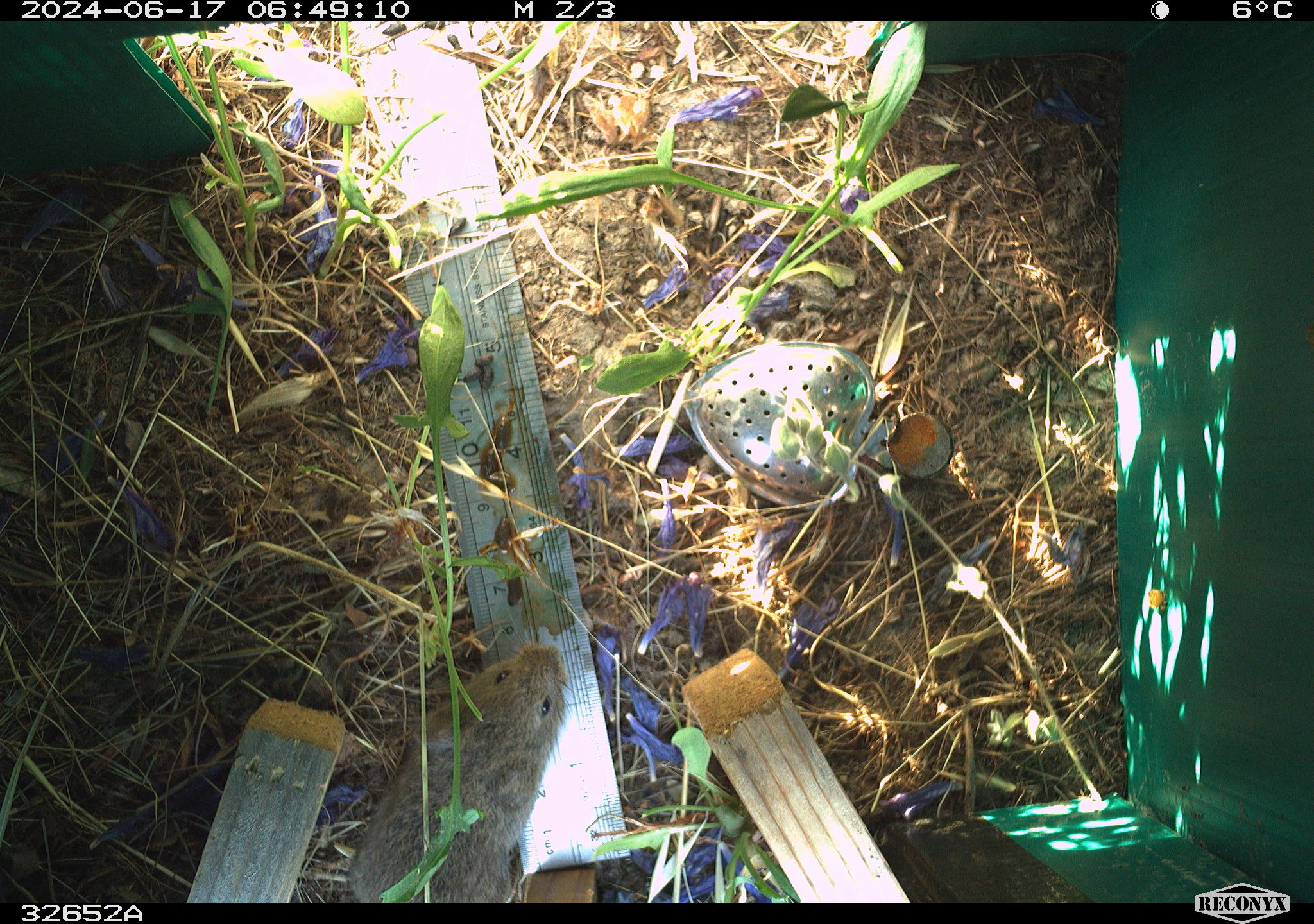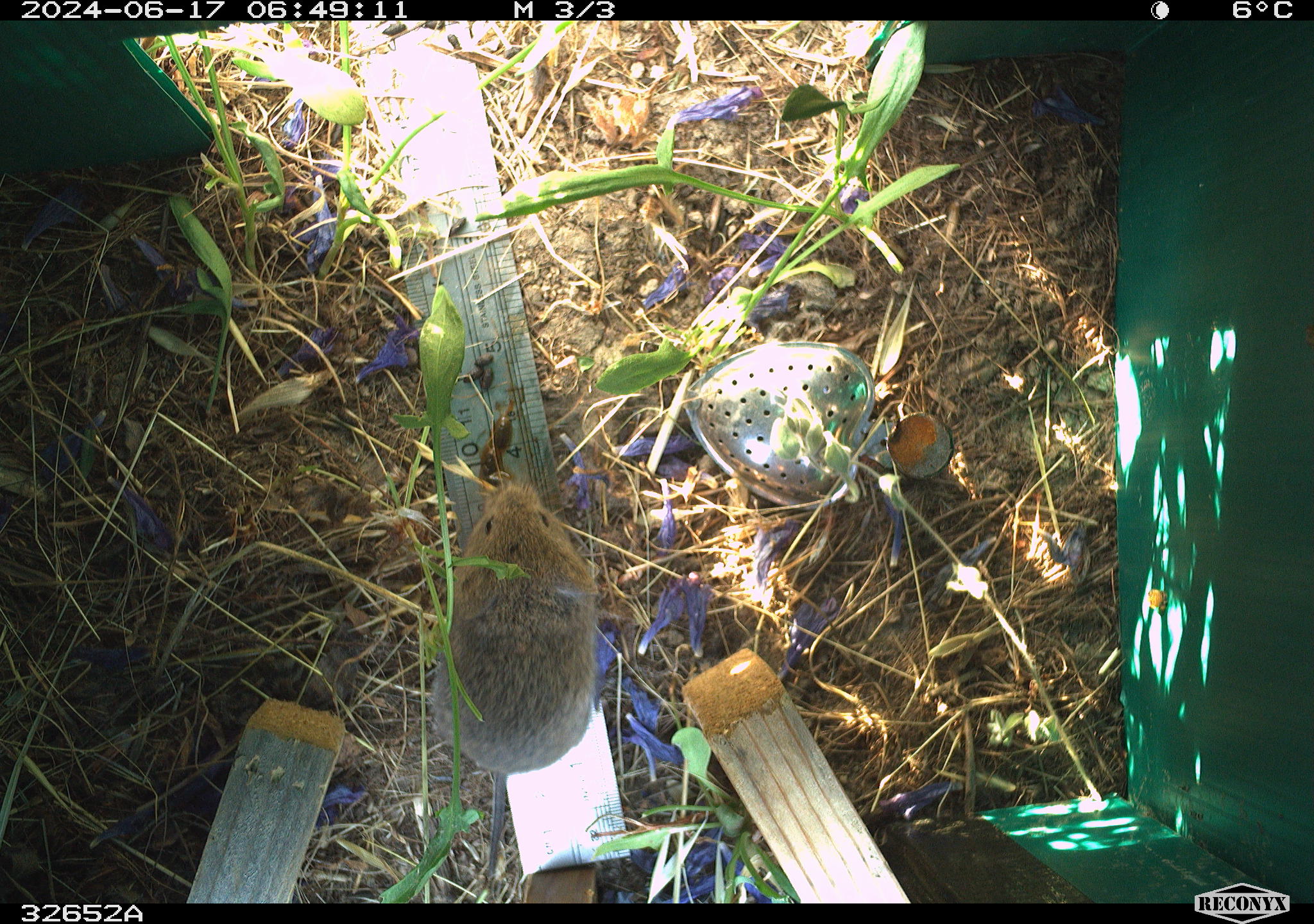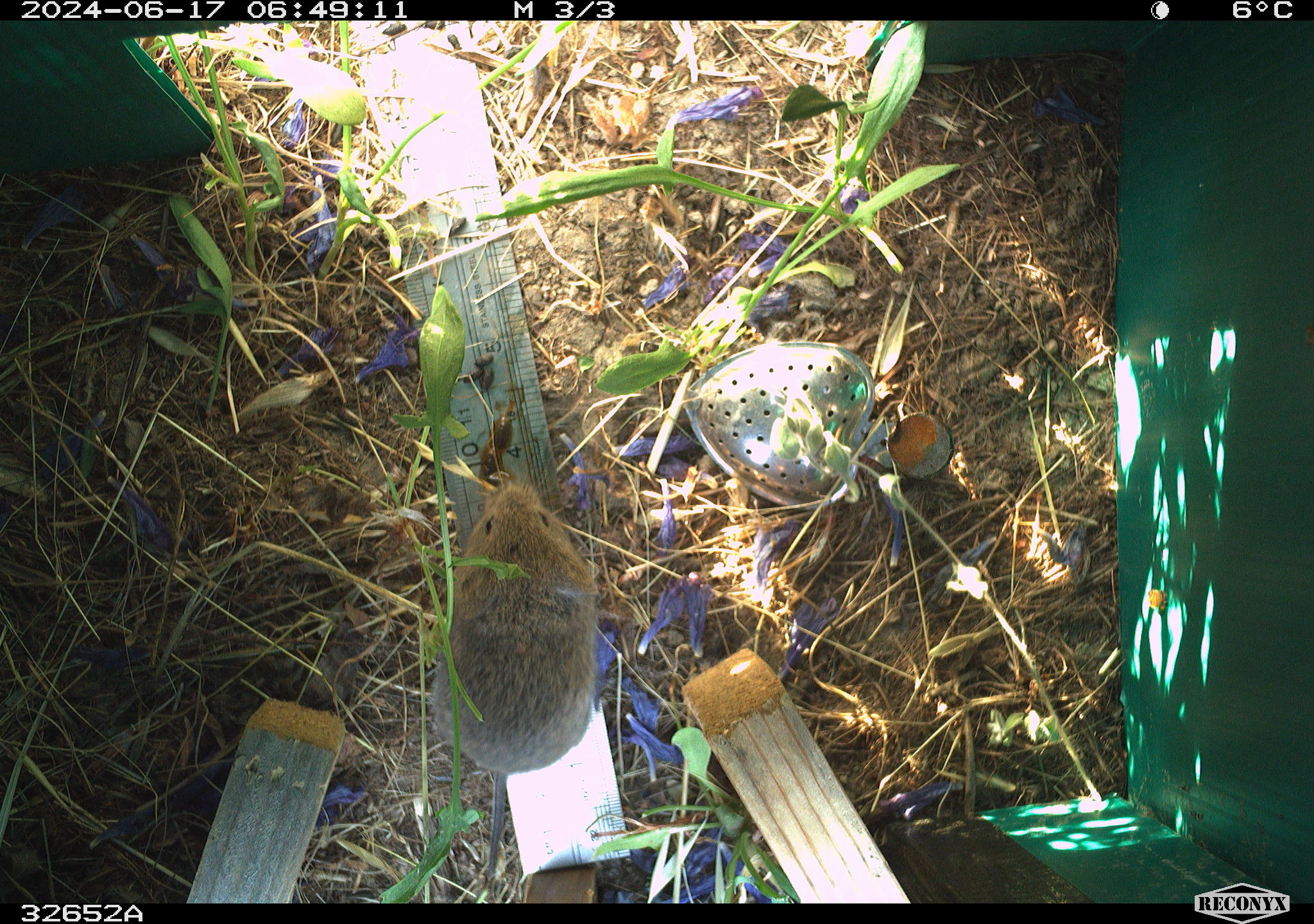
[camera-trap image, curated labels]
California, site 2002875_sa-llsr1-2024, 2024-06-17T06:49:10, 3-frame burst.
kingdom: Animalia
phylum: Chordata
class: Mammalia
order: Rodentia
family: Cricetidae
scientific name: Arvicolinae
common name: voles, lemmings, and muskrats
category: arvicolinae subfamily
Arvicolinae subfamily (voles, lemmings, and muskrats) (Arvicolinae).